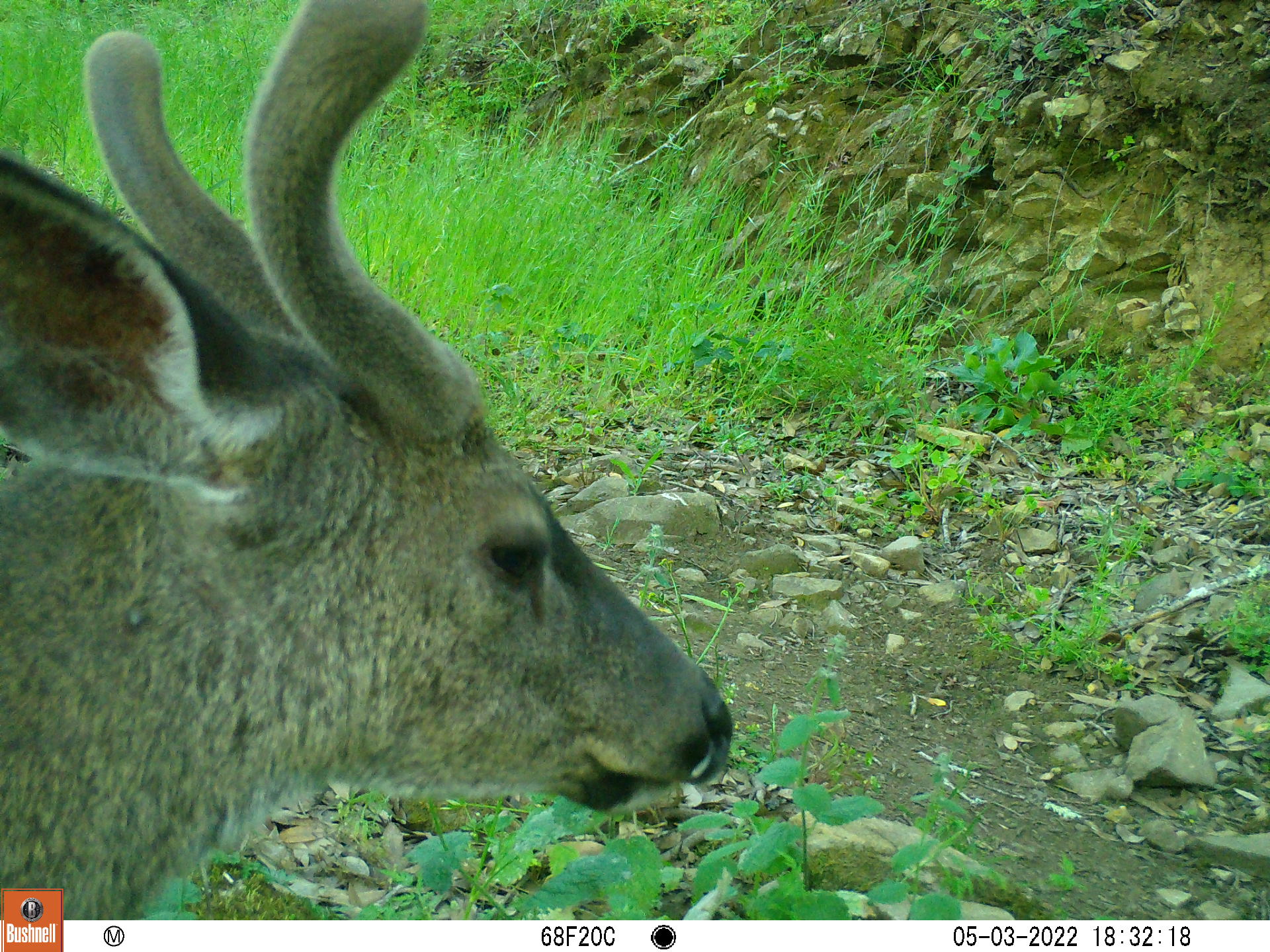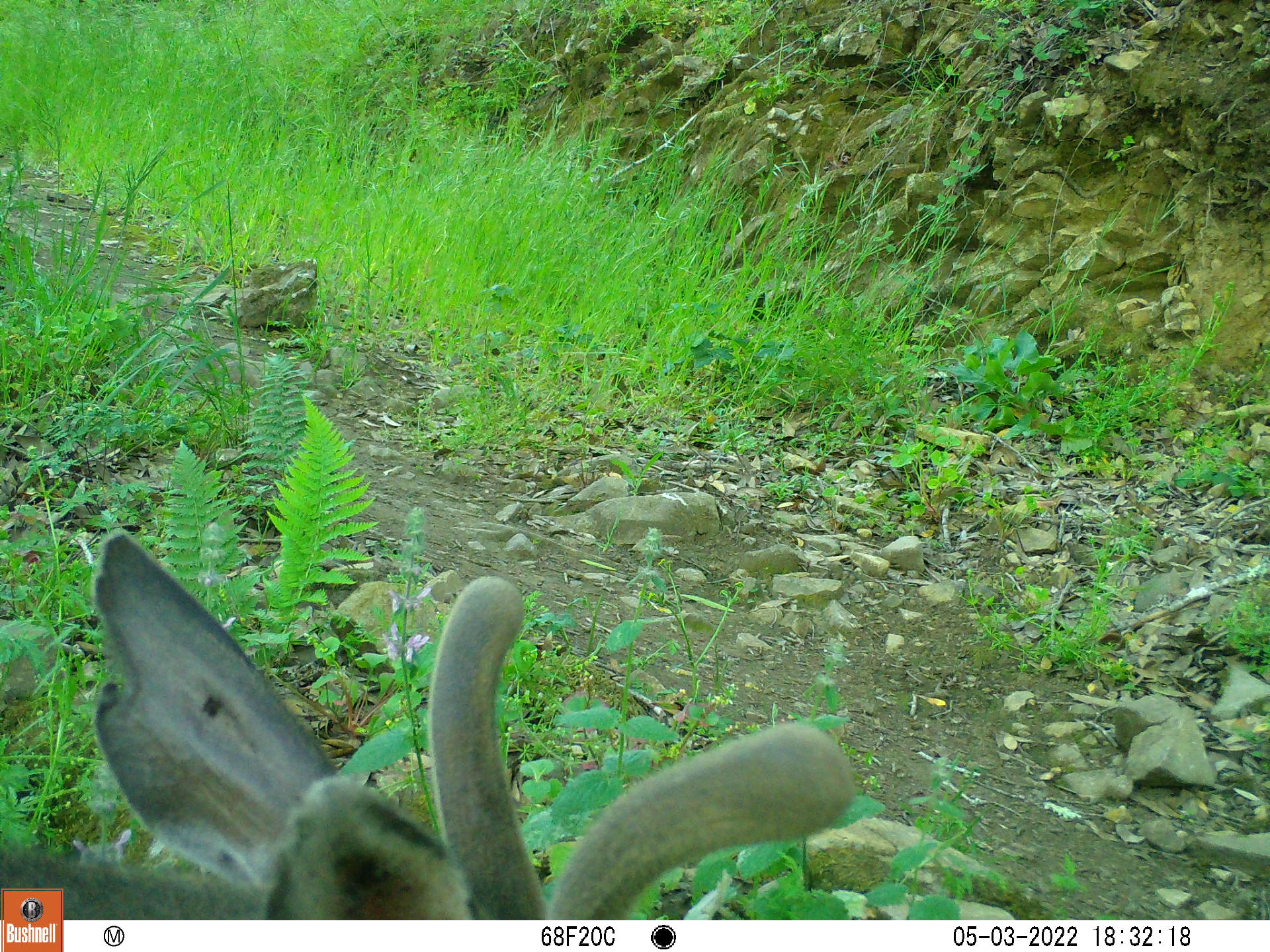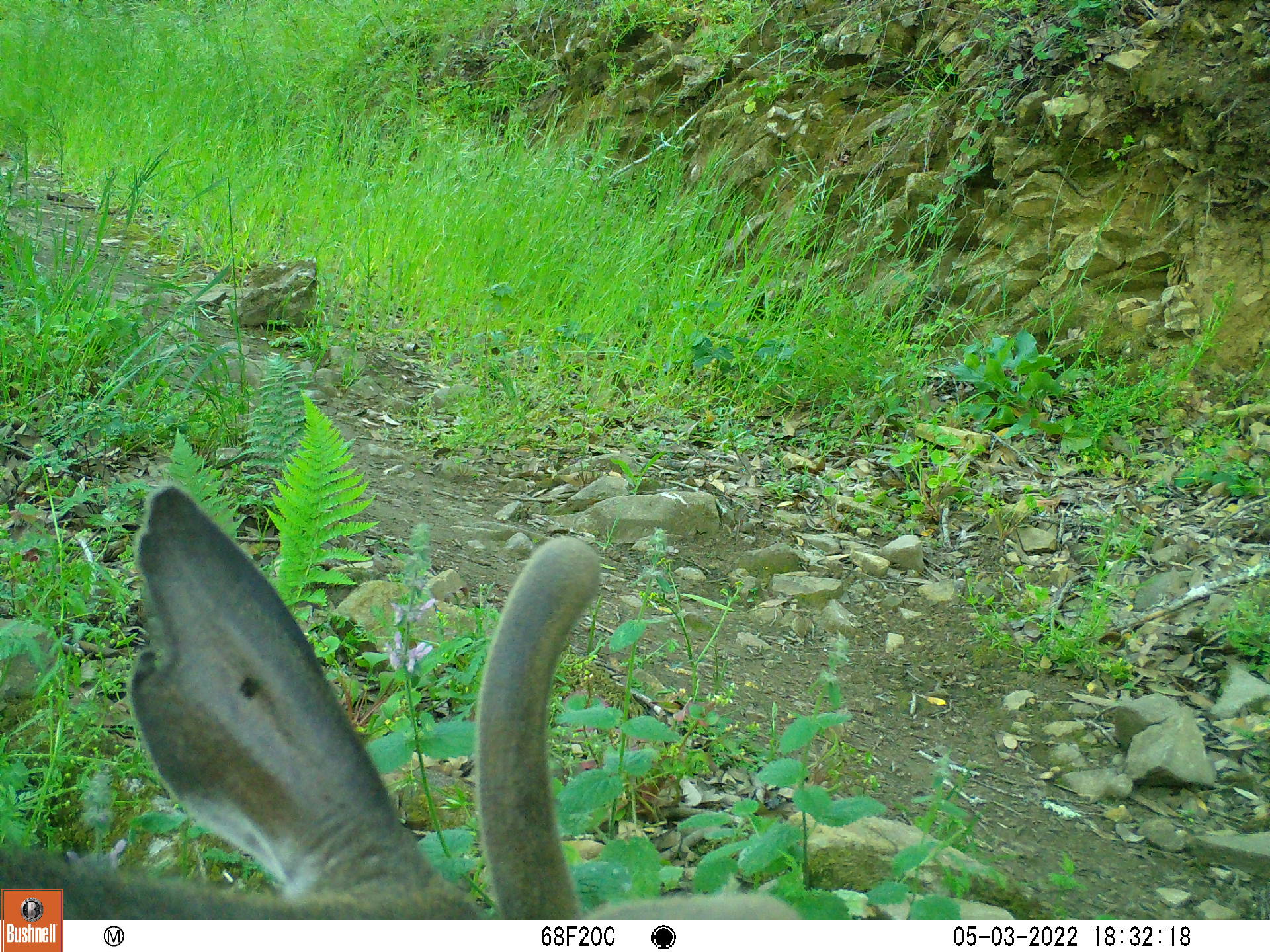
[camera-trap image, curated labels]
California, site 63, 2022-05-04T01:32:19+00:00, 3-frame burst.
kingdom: Animalia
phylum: Chordata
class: Mammalia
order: Artiodactyla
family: Cervidae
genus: Odocoileus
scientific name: Odocoileus hemionus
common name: mule deer